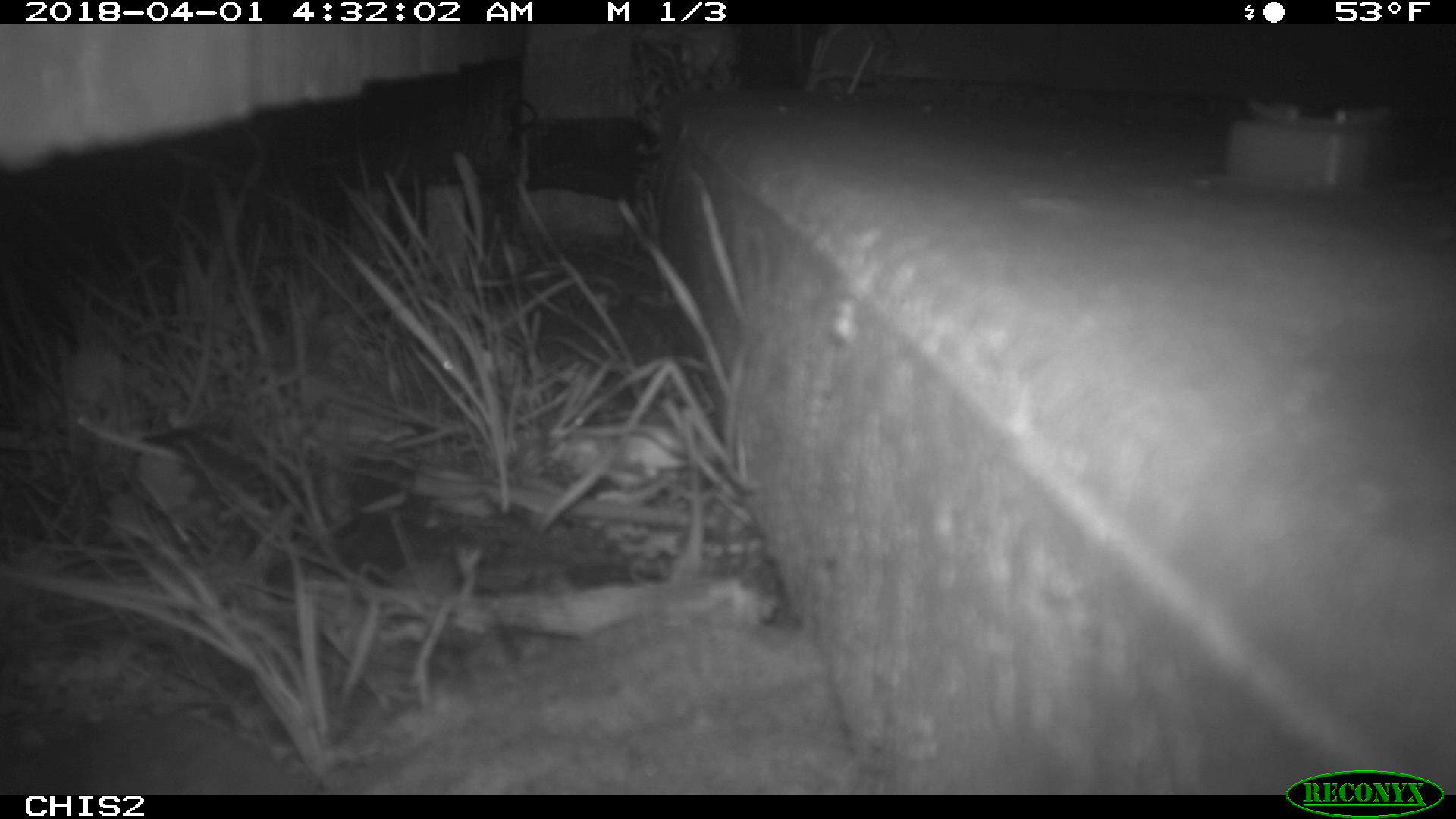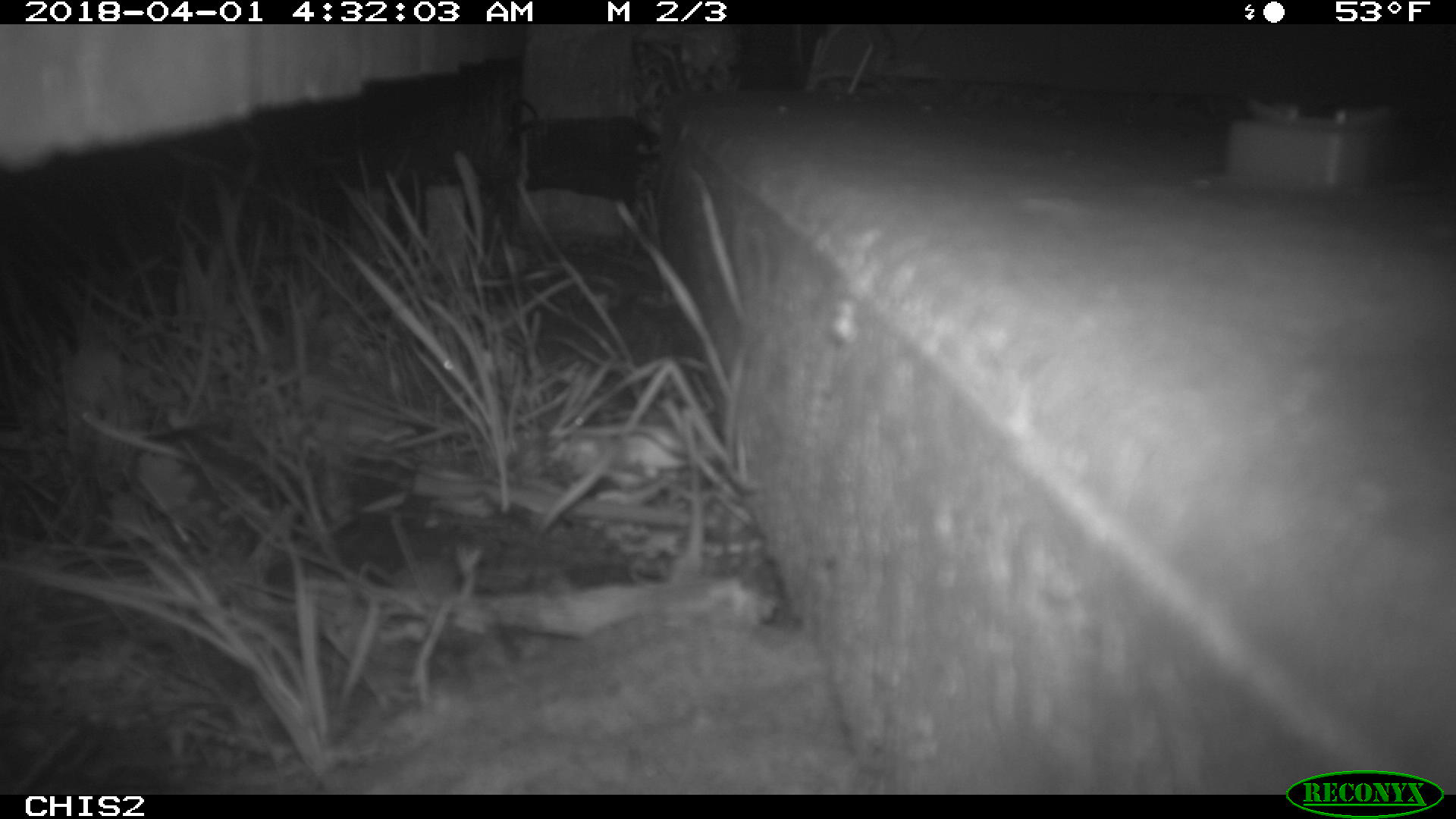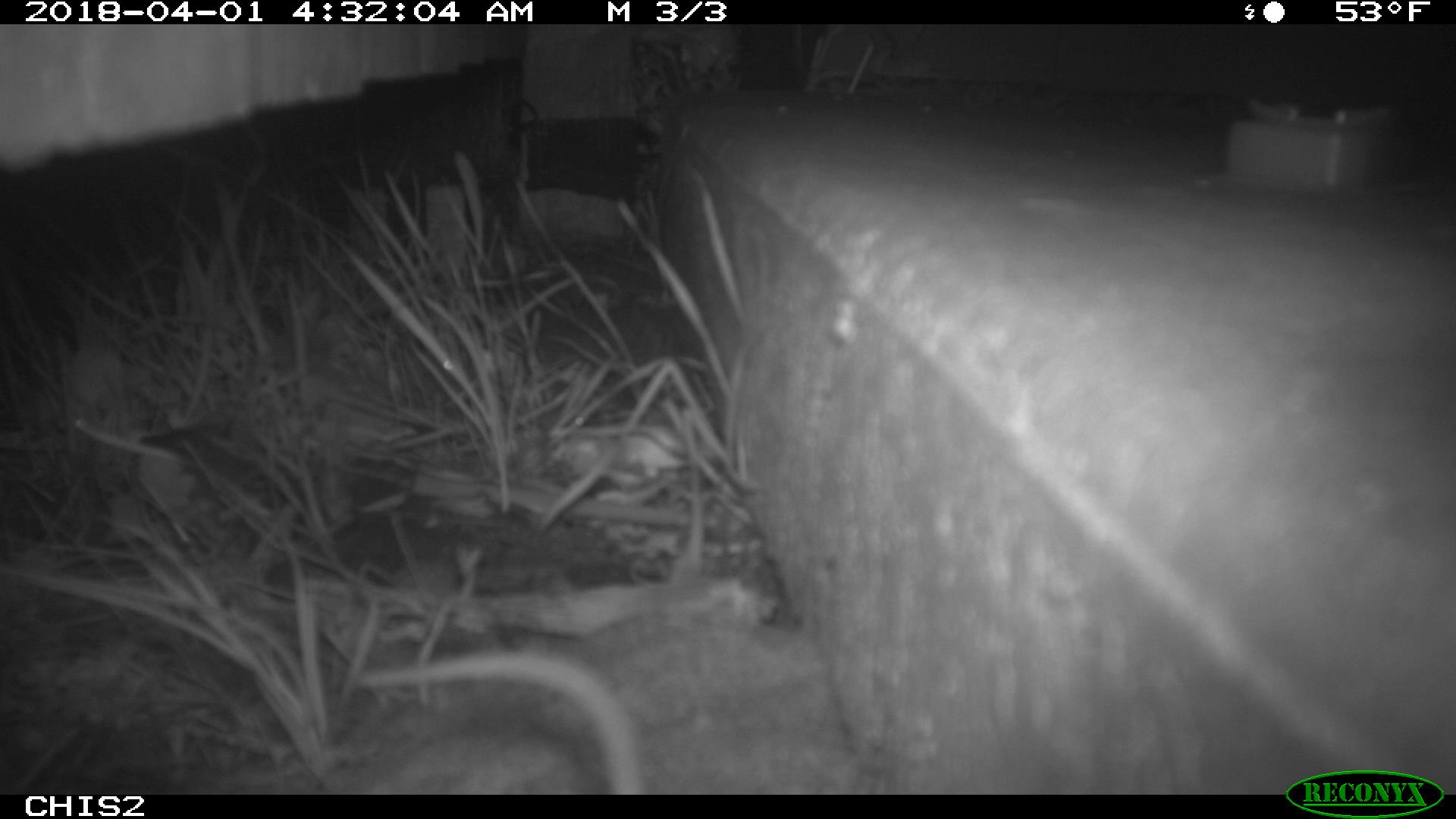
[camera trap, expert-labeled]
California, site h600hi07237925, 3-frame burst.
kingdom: Animalia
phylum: Chordata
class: Mammalia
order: Rodentia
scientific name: Rodentia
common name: rodent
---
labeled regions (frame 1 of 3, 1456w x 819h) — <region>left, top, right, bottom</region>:
rodent: <region>0, 715, 319, 794</region>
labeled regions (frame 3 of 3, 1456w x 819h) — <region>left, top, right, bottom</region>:
rodent: <region>356, 647, 650, 793</region>